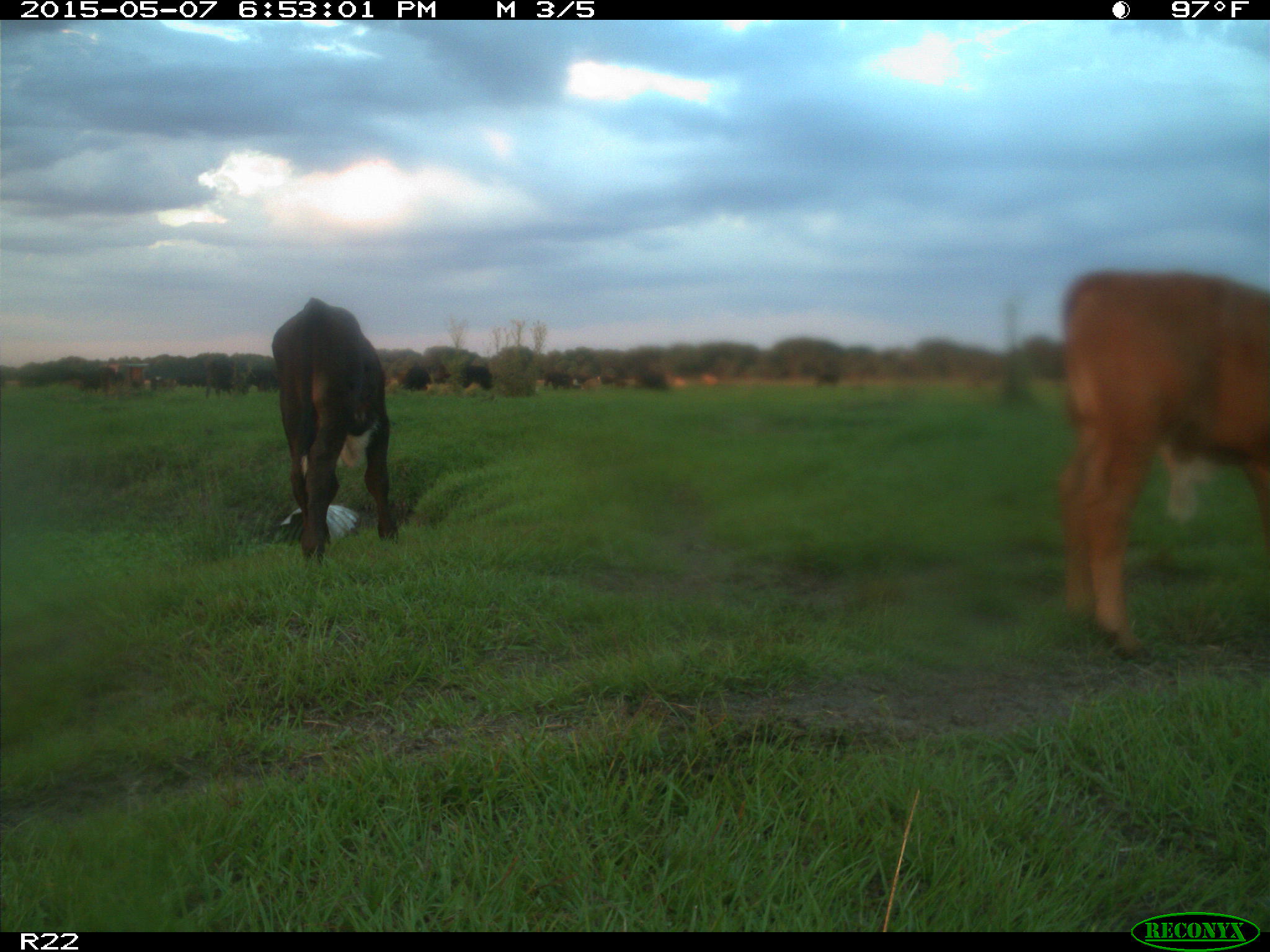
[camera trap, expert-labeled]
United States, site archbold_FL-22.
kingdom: Animalia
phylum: Chordata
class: Mammalia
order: Artiodactyla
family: Bovidae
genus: Bos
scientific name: Bos taurus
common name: domestic cow